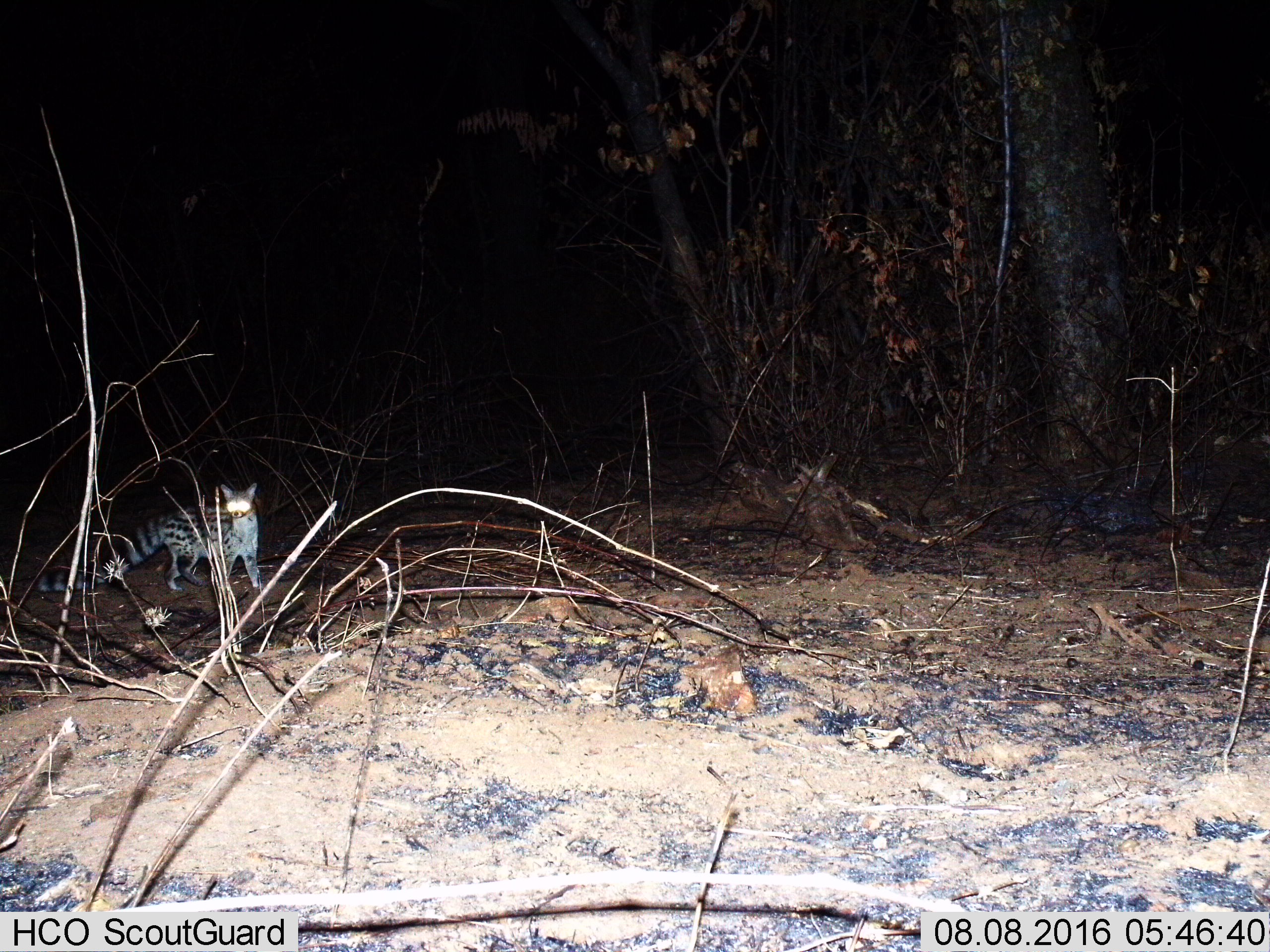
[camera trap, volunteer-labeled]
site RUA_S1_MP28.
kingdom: Animalia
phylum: Chordata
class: Mammalia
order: Carnivora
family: Viverridae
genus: Genetta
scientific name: Genetta genetta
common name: small-spotted genet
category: genetcommonsmallspotted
Genetcommonsmallspotted (small-spotted genet) (Genetta genetta), count 1. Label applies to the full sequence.